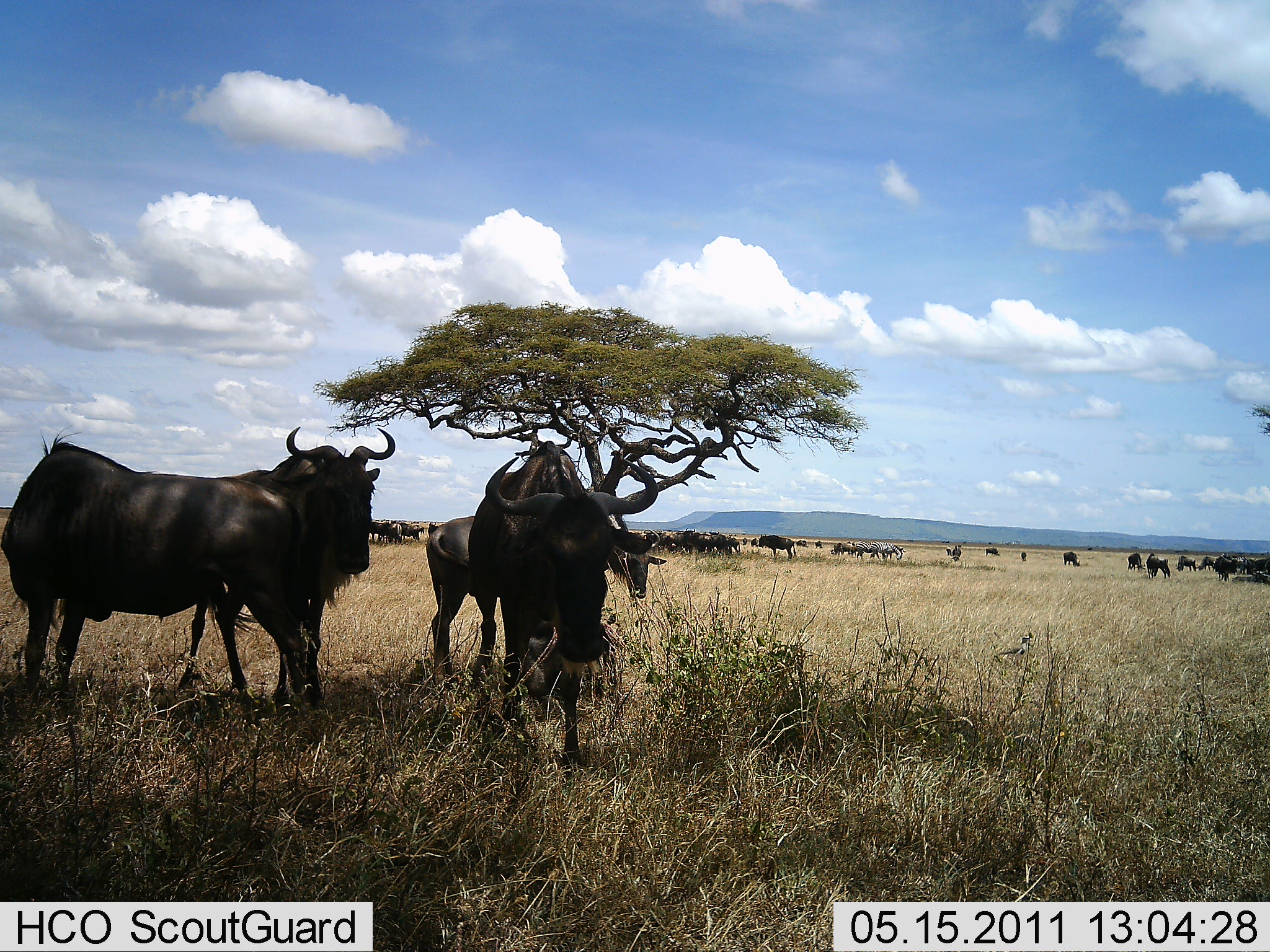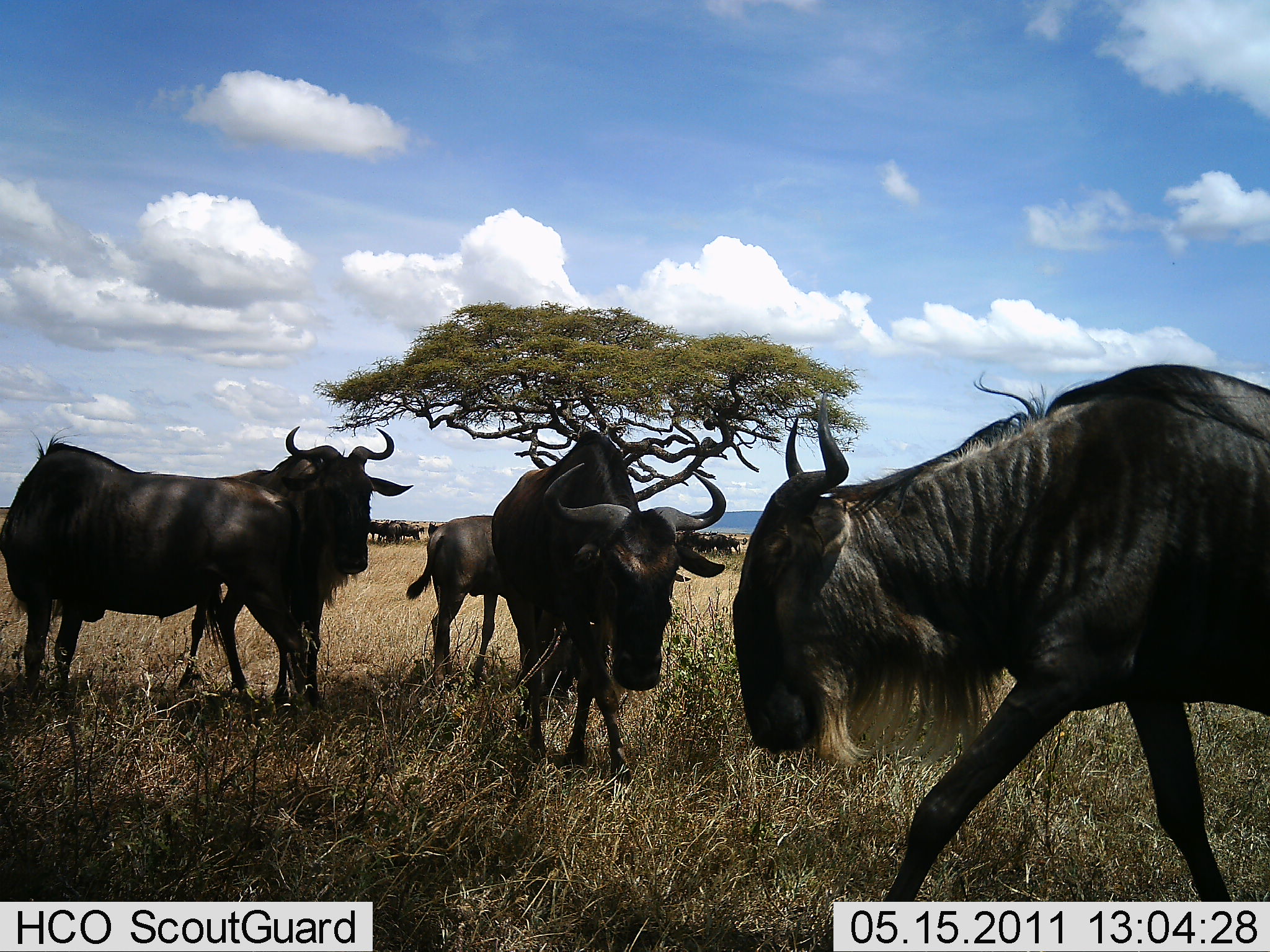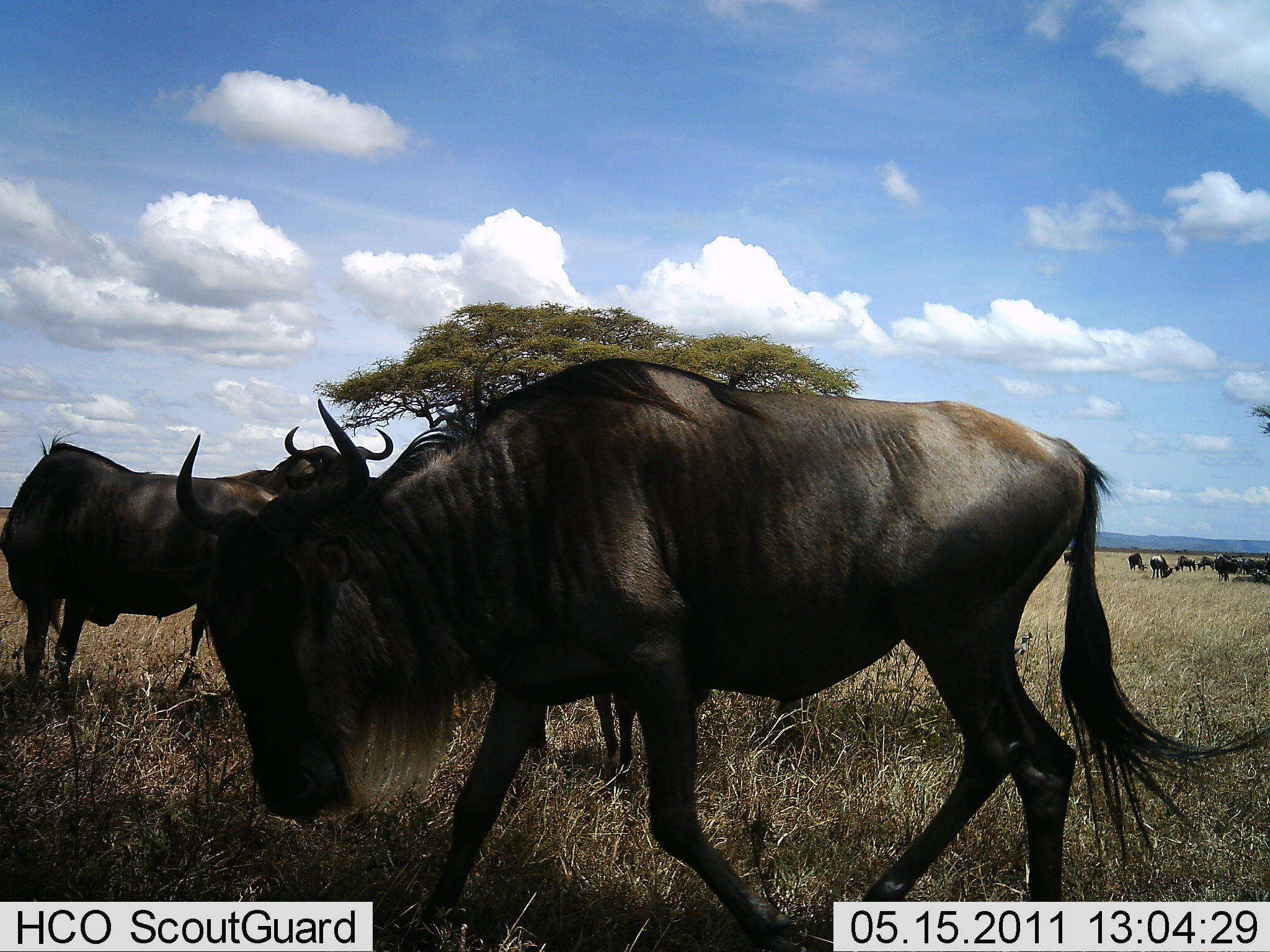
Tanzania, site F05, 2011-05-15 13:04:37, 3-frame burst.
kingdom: Animalia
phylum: Chordata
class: Mammalia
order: Artiodactyla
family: Bovidae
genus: Connochaetes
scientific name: Connochaetes taurinus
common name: blue wildebeest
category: wildebeest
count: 11-50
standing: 90%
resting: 20%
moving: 50%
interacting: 10%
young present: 0%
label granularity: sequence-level